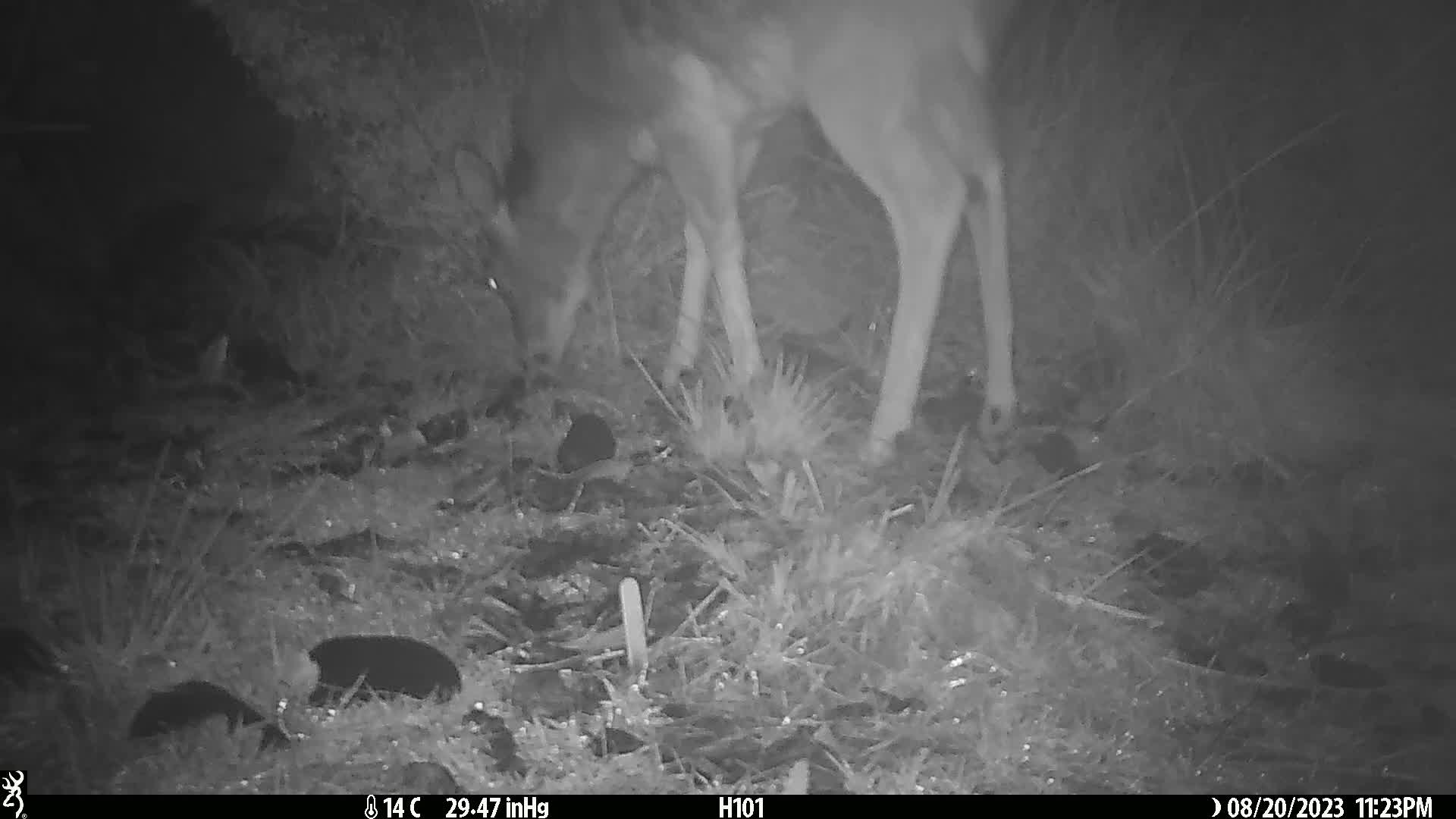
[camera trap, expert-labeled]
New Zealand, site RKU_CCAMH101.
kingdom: Animalia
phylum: Chordata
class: Mammalia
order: Artiodactyla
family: Cervidae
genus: Odocoileus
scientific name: Odocoileus virginianus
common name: white-tailed deer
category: white tailed deer